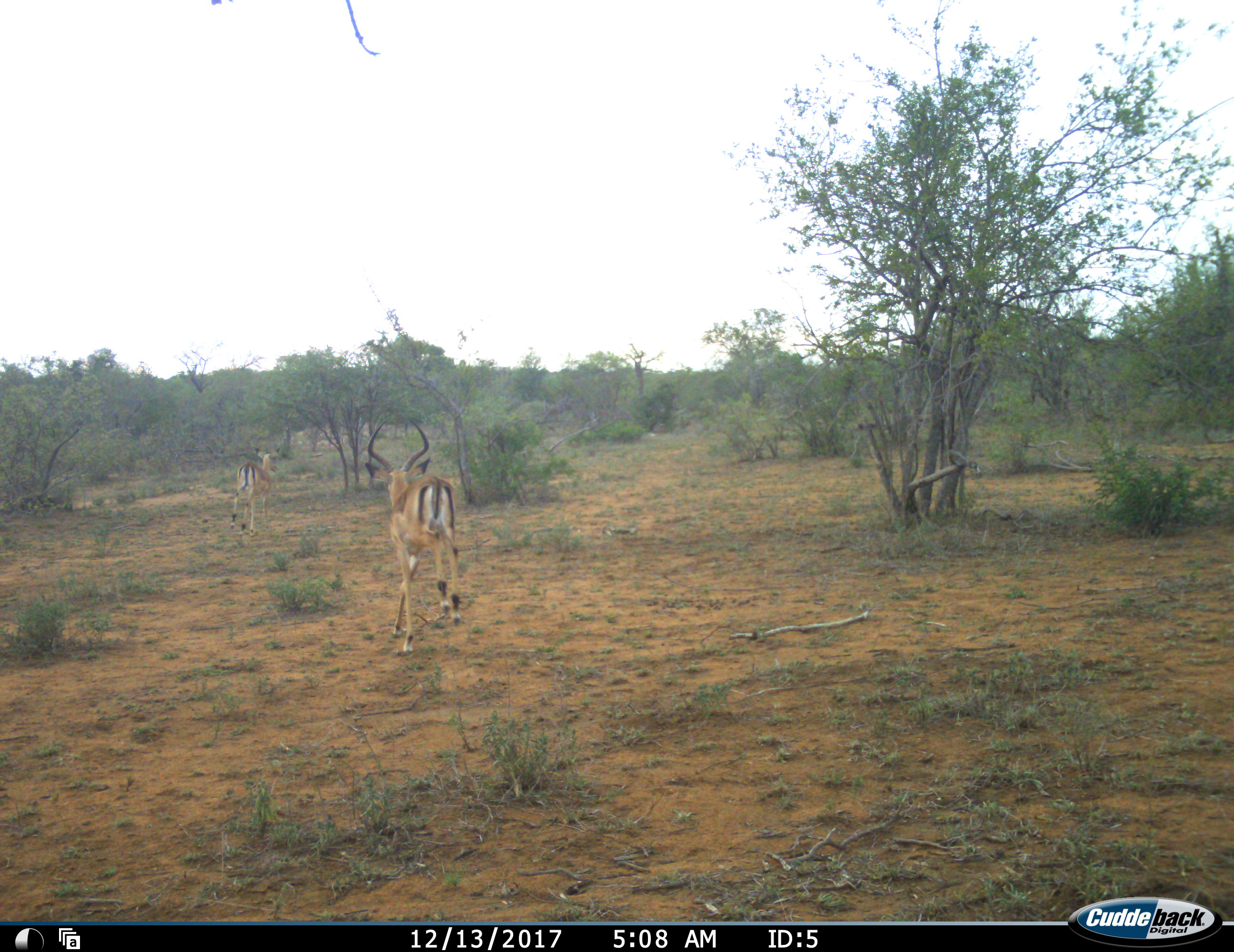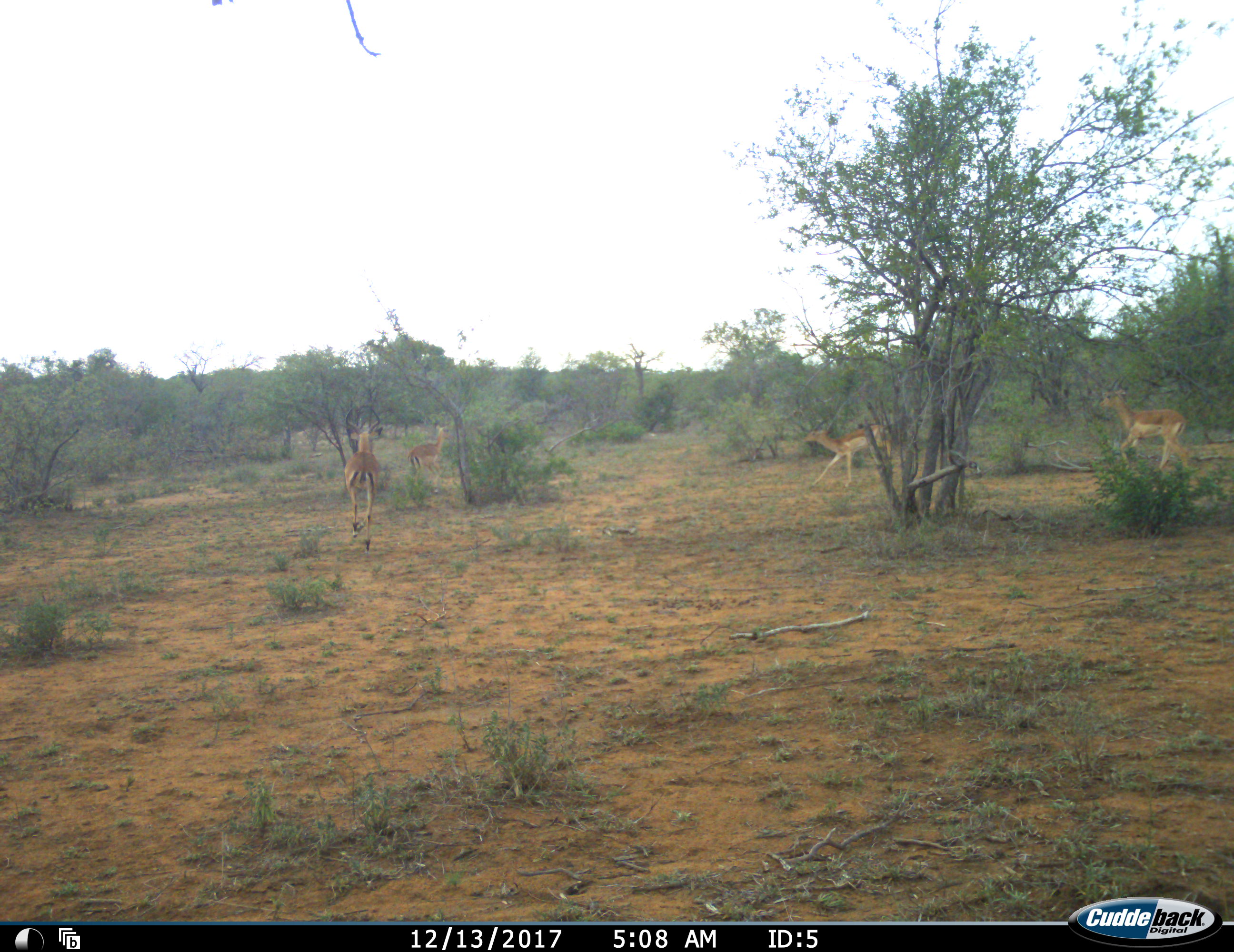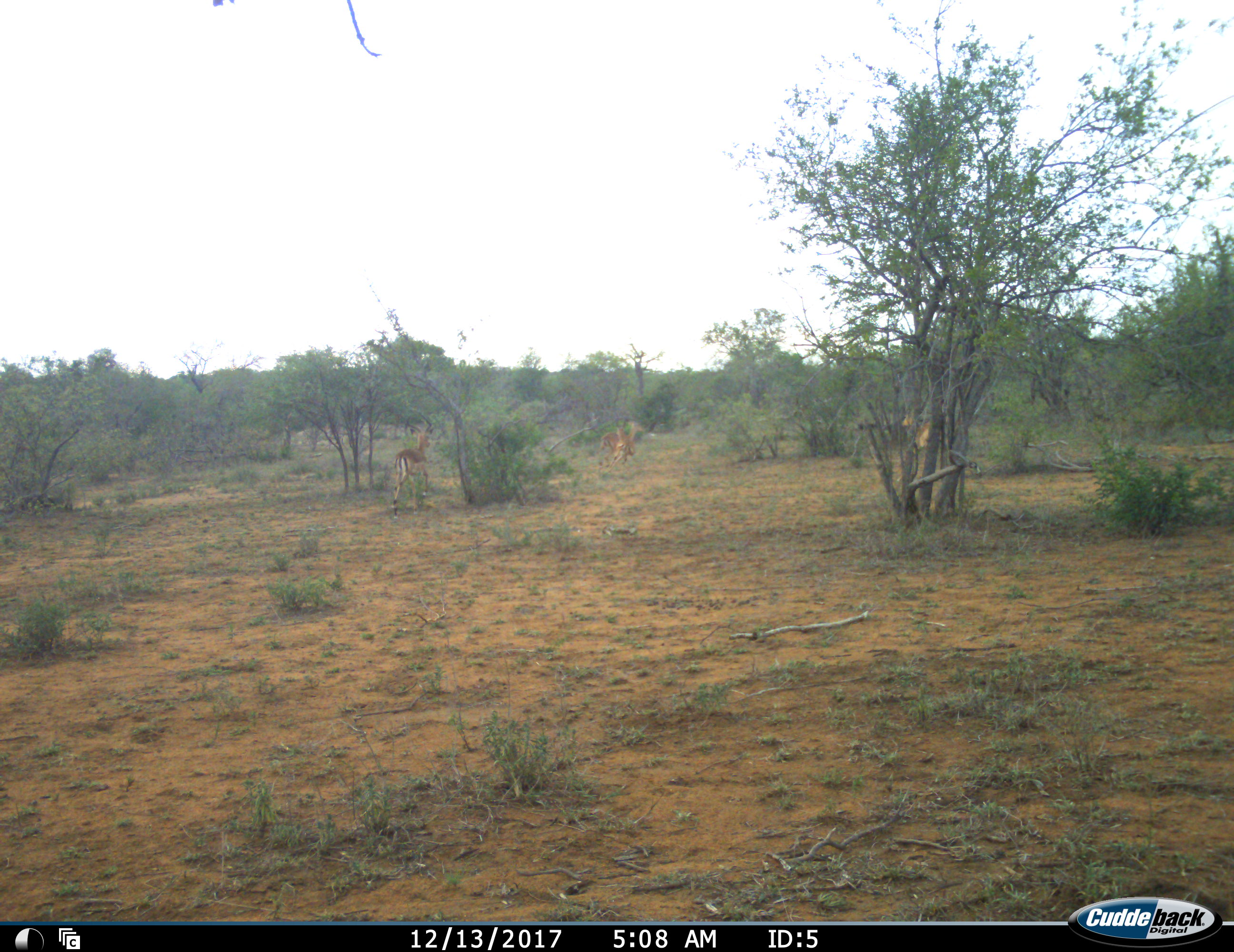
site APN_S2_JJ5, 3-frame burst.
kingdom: Animalia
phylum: Chordata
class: Mammalia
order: Artiodactyla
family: Bovidae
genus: Aepyceros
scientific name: Aepyceros melampus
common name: impala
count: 4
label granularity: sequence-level